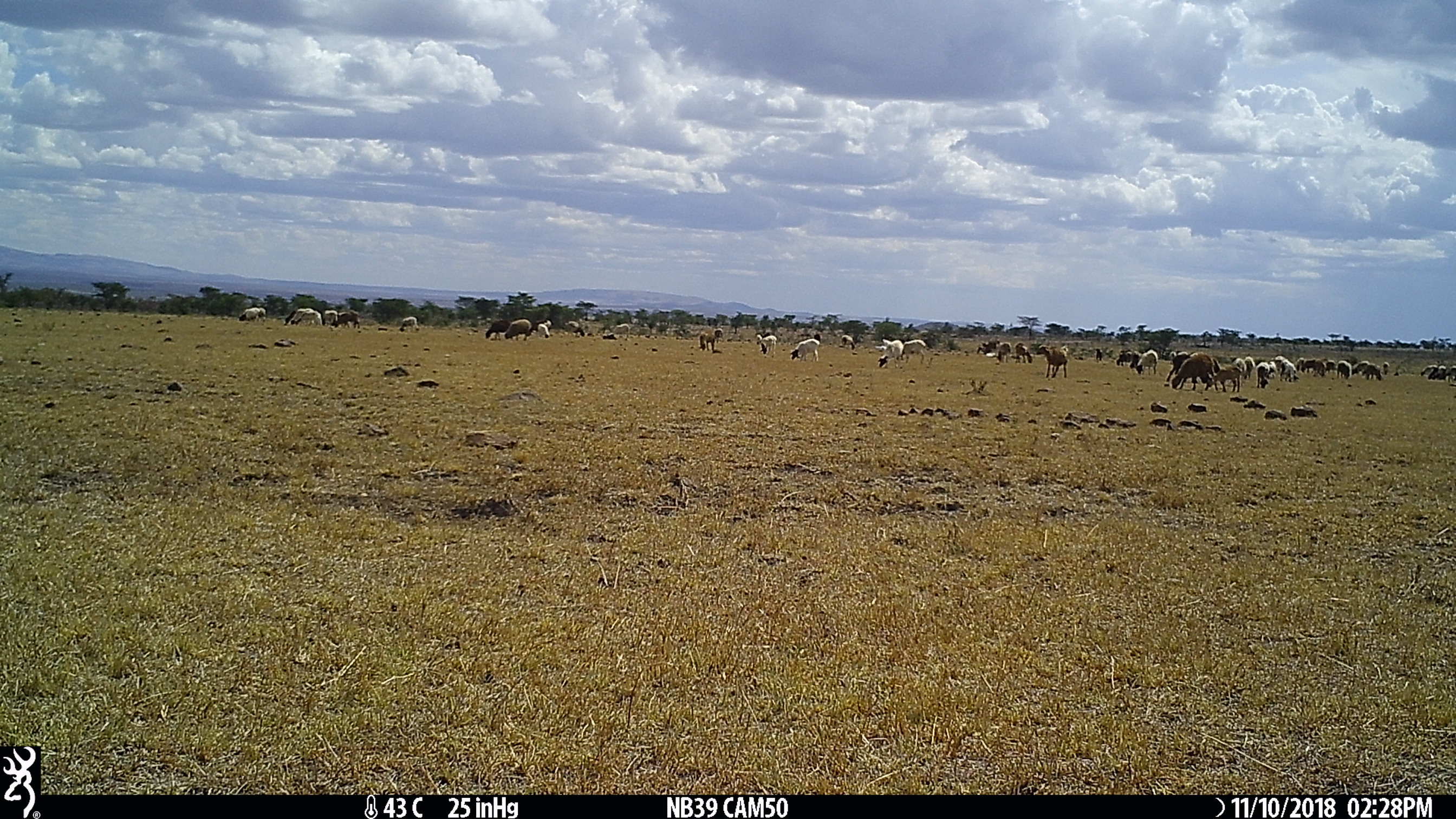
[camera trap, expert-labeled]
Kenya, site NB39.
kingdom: Animalia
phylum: Chordata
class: Mammalia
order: Artiodactyla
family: Bovidae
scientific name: Bovidae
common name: sheep or goat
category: shoat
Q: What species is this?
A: Shoat (sheep or goat) (Bovidae).